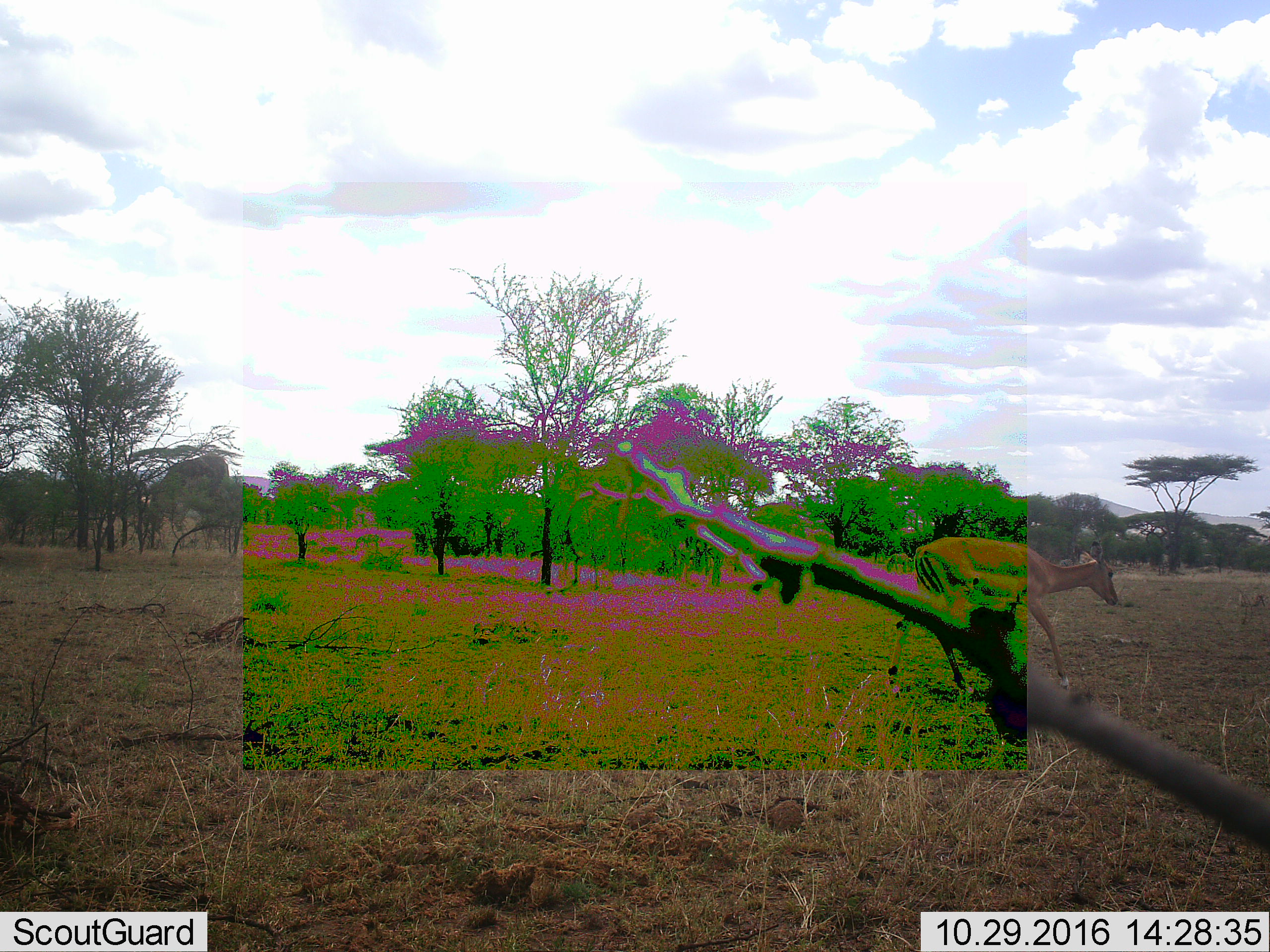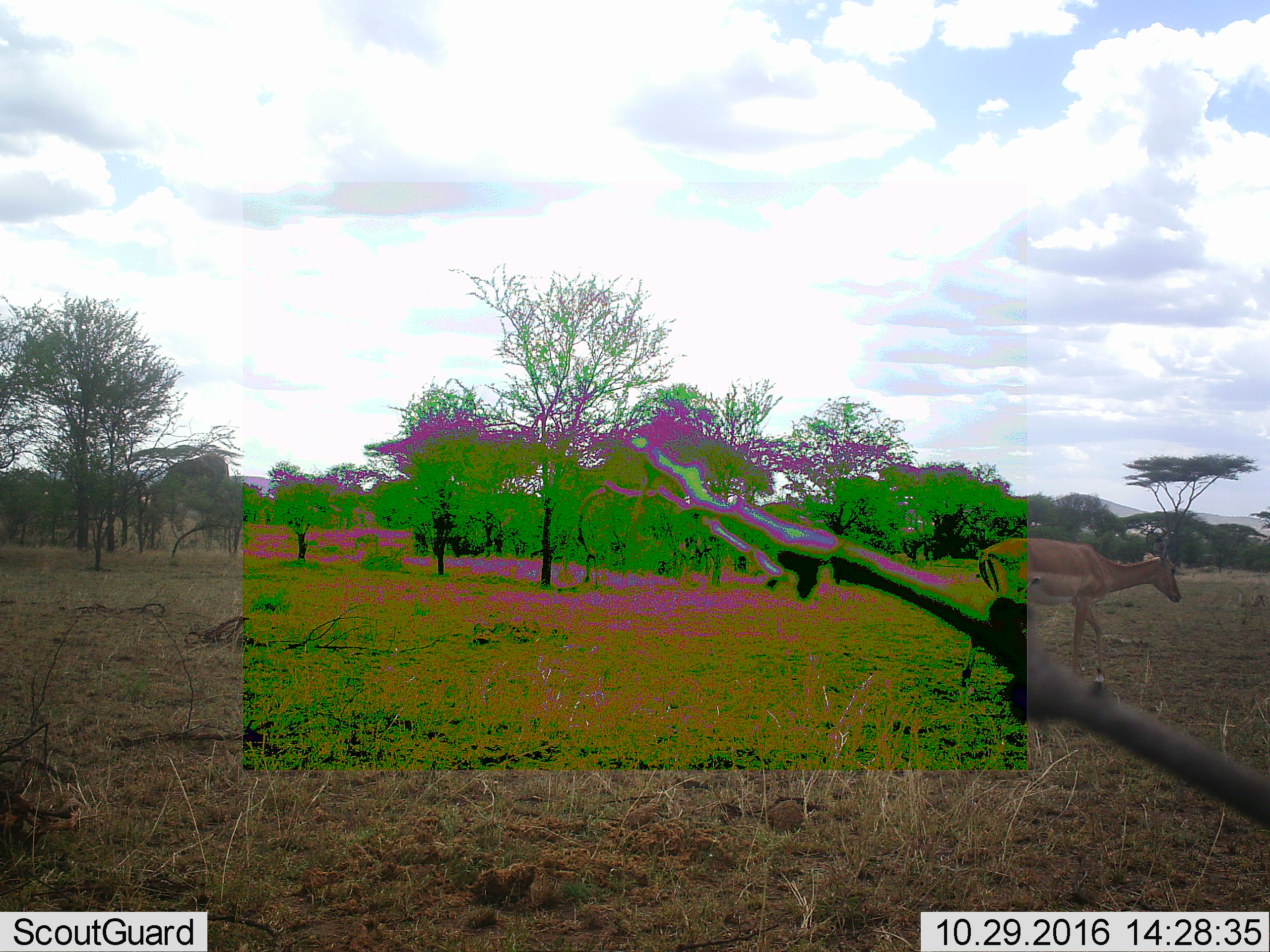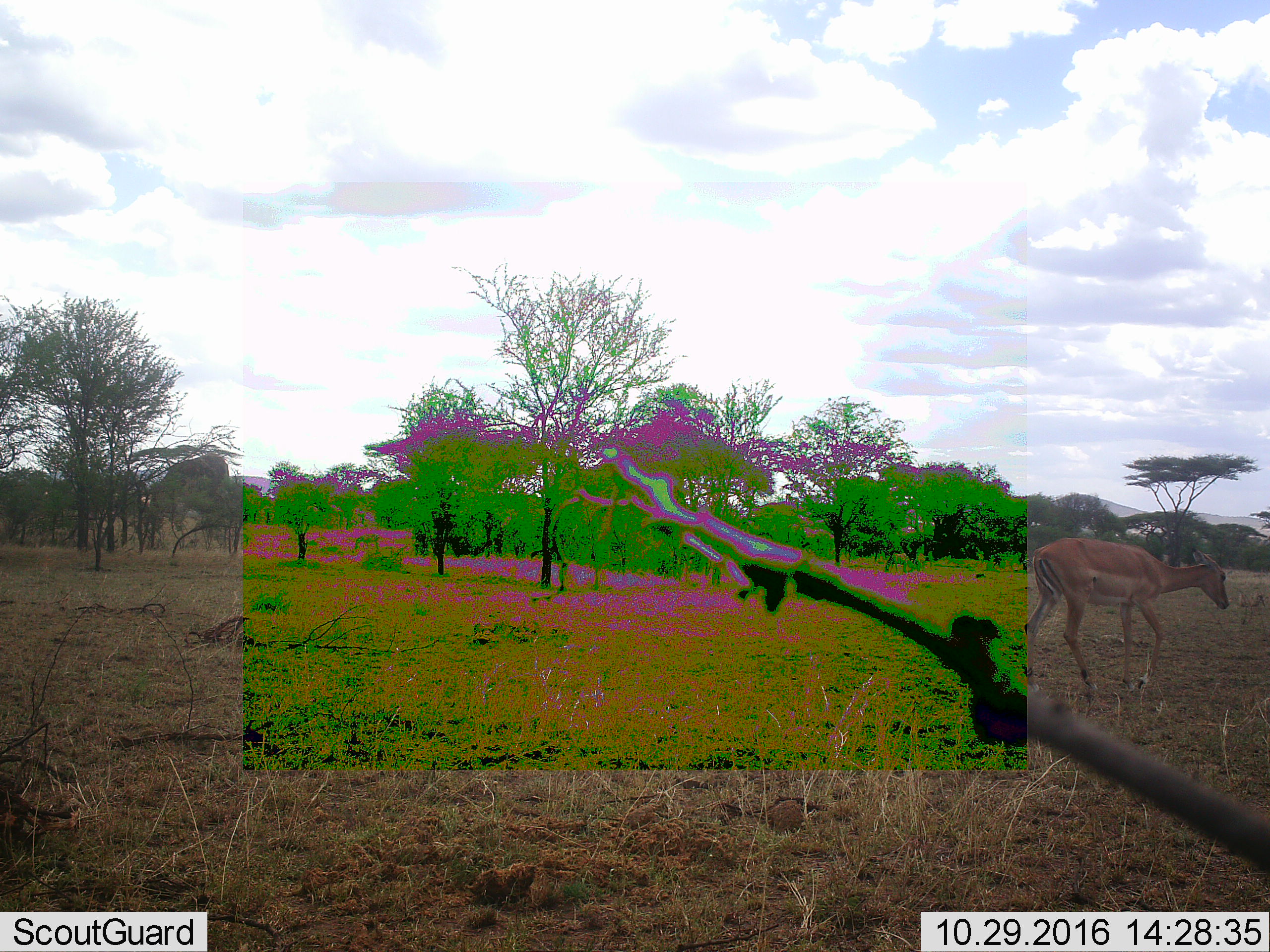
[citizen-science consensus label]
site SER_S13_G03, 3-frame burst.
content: unidentified animal